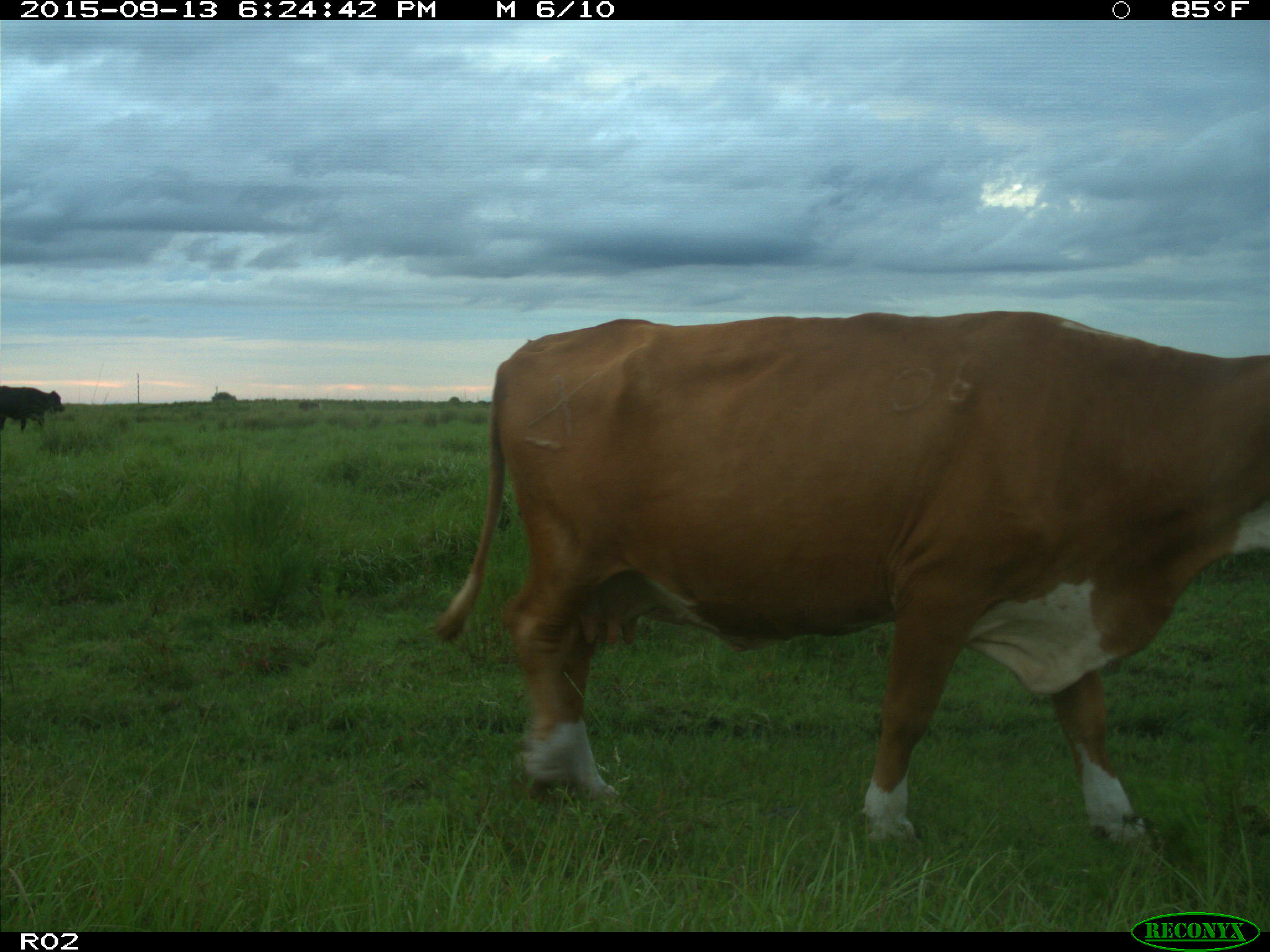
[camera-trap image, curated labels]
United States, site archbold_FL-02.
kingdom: Animalia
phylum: Chordata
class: Mammalia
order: Artiodactyla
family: Bovidae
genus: Bos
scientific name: Bos taurus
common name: domestic cow